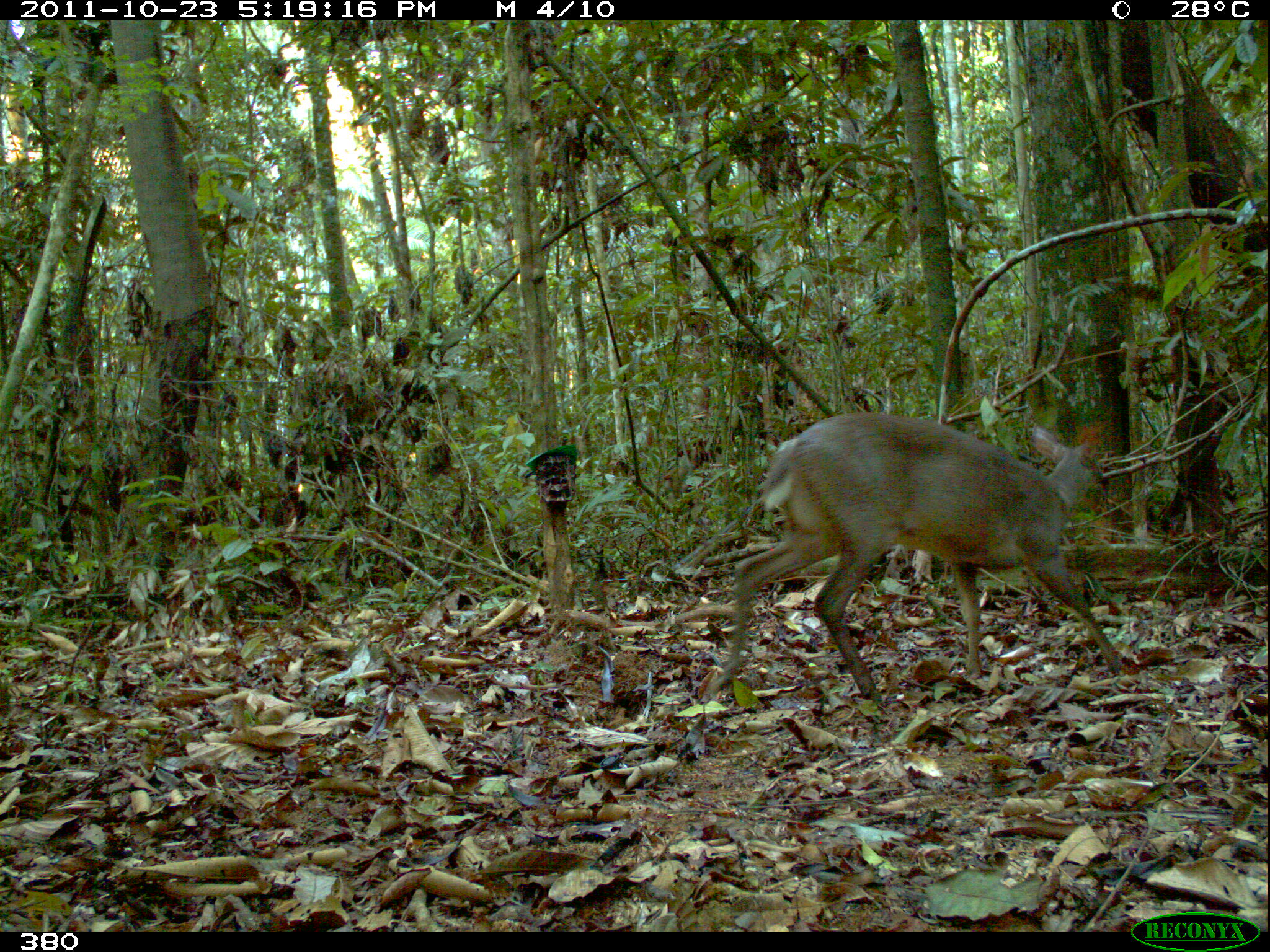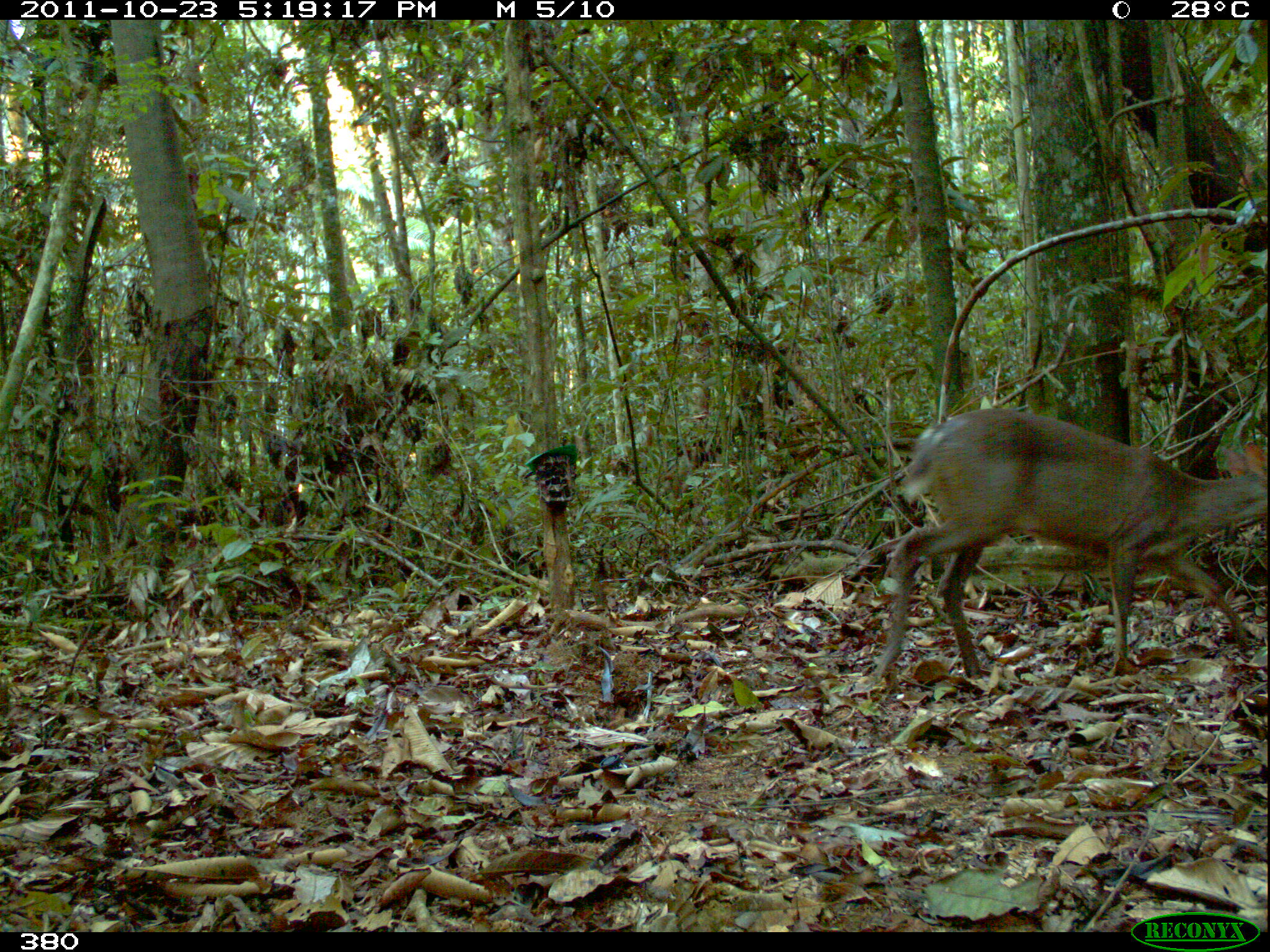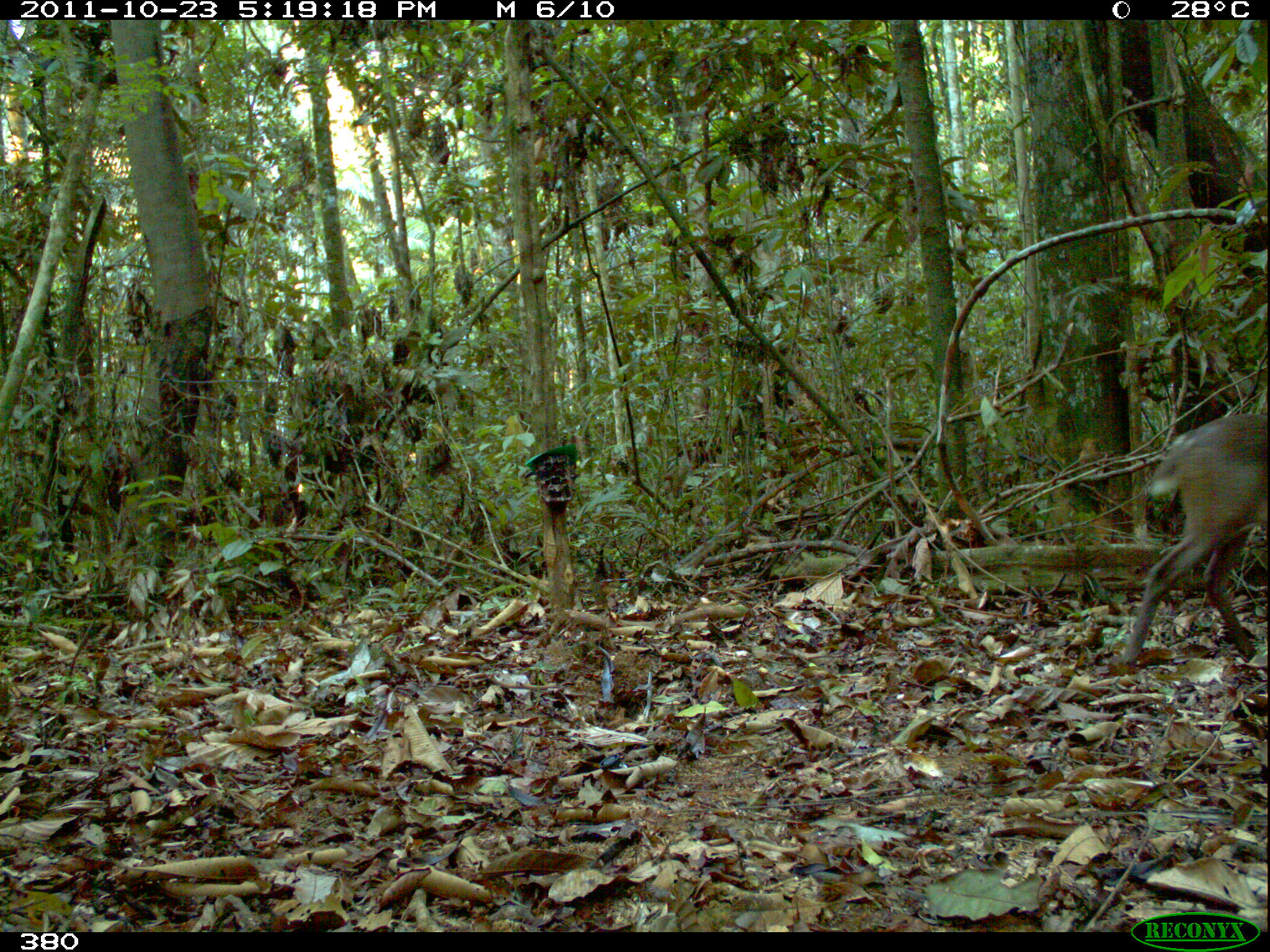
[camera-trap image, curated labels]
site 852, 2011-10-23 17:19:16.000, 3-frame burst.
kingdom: Animalia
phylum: Chordata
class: Mammalia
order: Artiodactyla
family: Cervidae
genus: Mazama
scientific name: Mazama americana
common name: red brocket